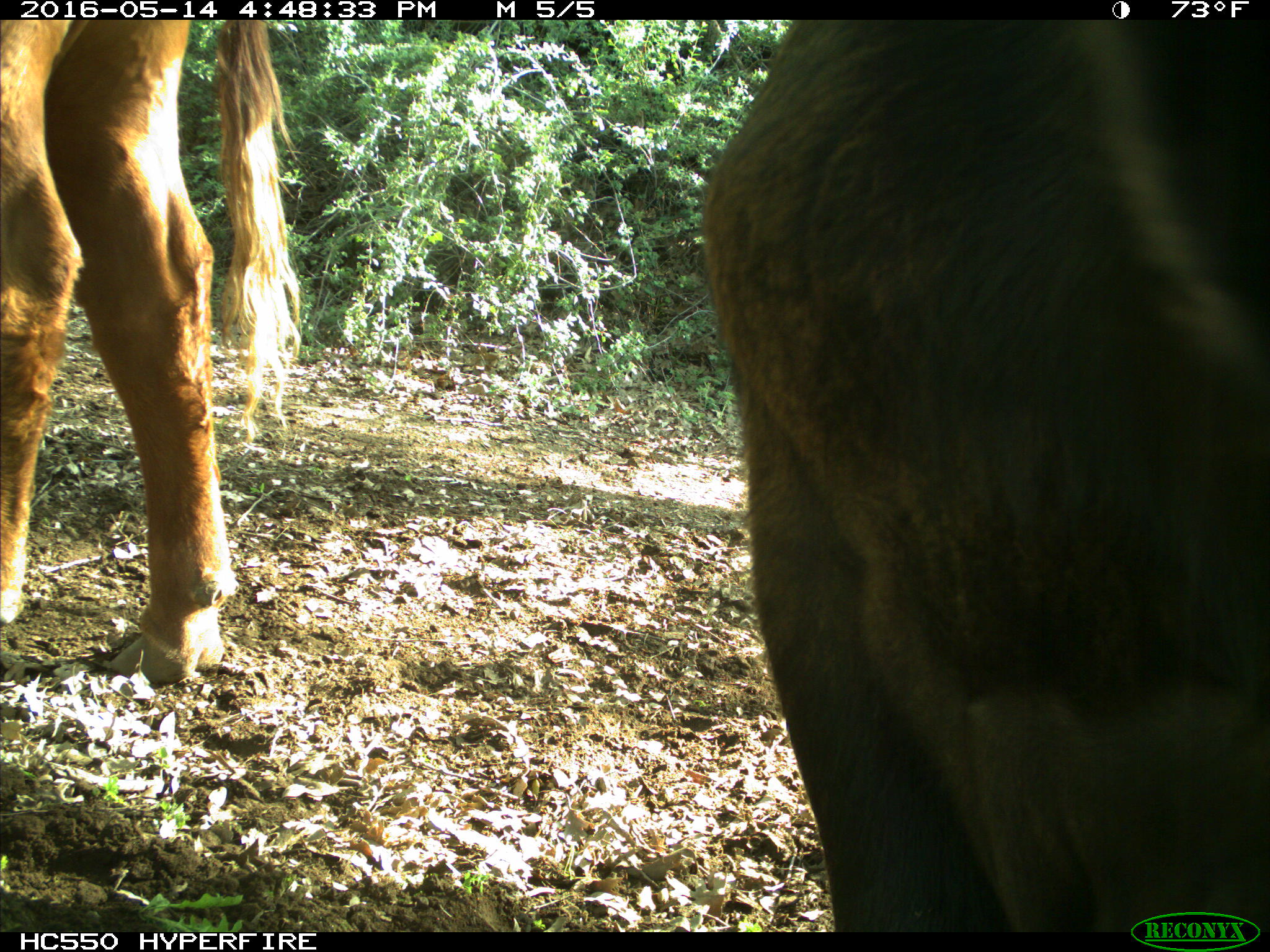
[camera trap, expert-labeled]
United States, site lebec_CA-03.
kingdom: Animalia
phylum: Chordata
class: Mammalia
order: Artiodactyla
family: Bovidae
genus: Bos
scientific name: Bos taurus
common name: domestic cow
Bos taurus (domestic cow).